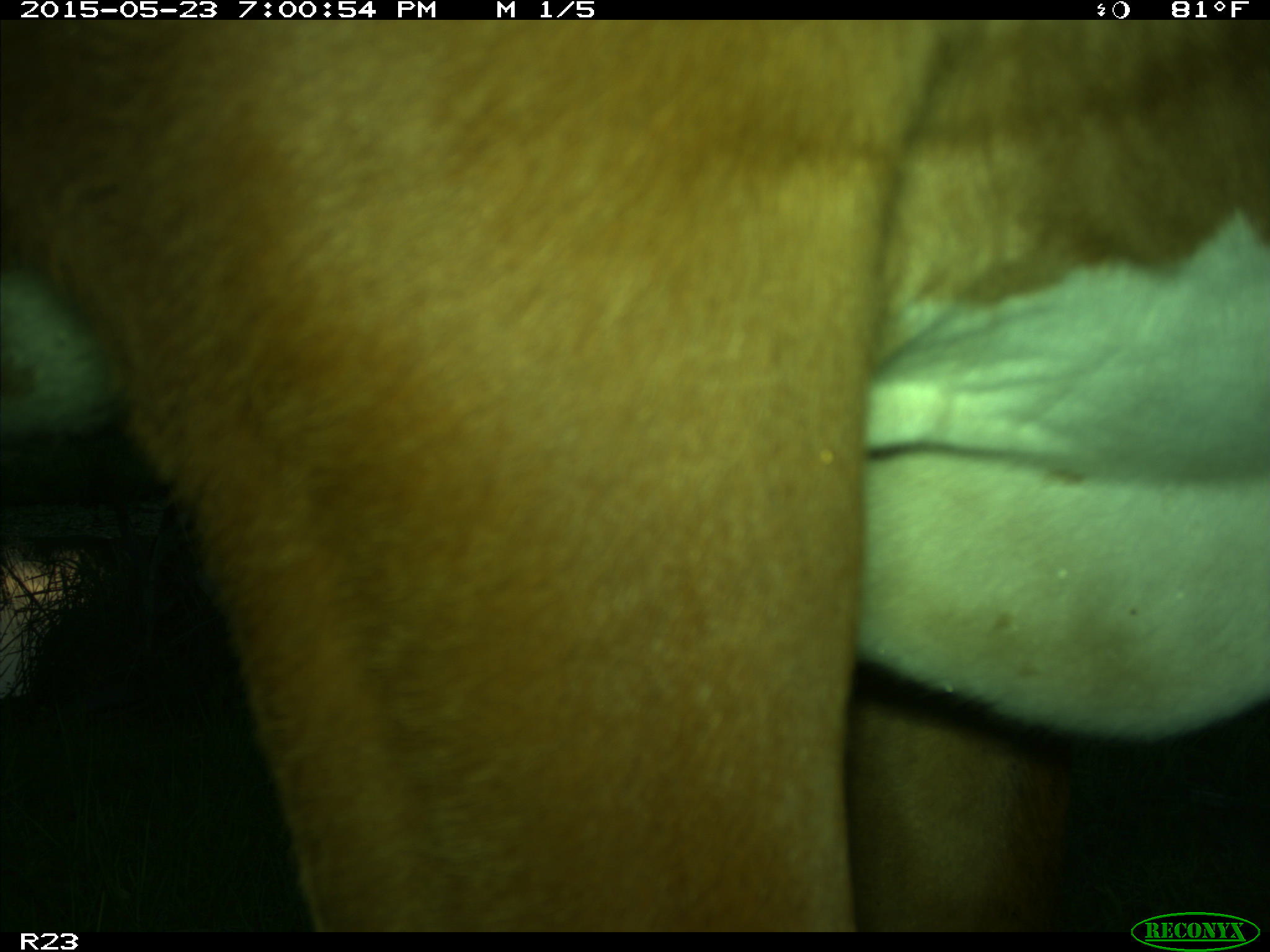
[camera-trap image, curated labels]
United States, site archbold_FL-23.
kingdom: Animalia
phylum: Chordata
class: Mammalia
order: Artiodactyla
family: Bovidae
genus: Bos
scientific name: Bos taurus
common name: domestic cow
Bos taurus (domestic cow).